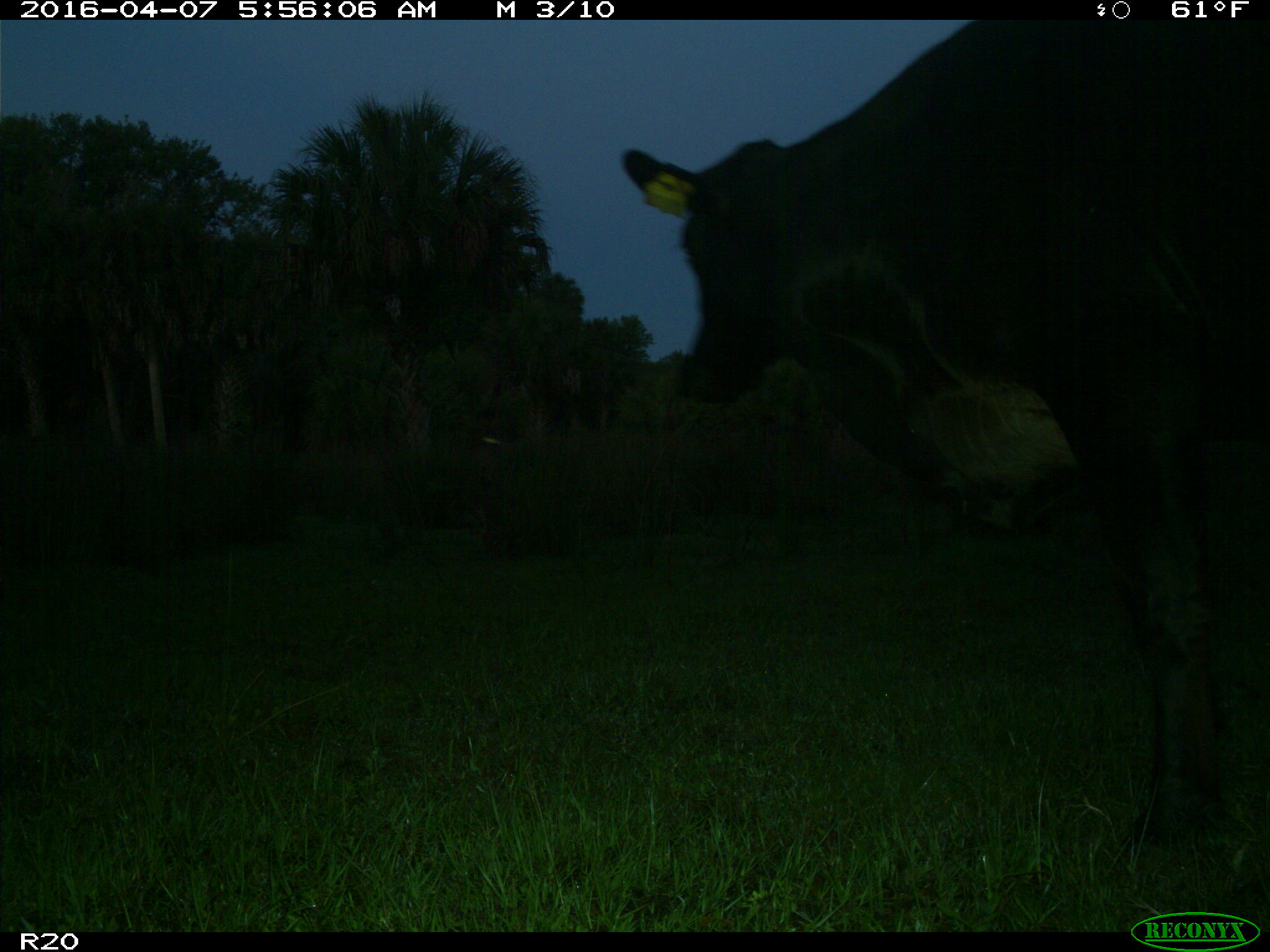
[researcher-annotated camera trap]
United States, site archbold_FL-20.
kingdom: Animalia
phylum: Chordata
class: Mammalia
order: Artiodactyla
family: Bovidae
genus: Bos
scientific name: Bos taurus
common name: domestic cow